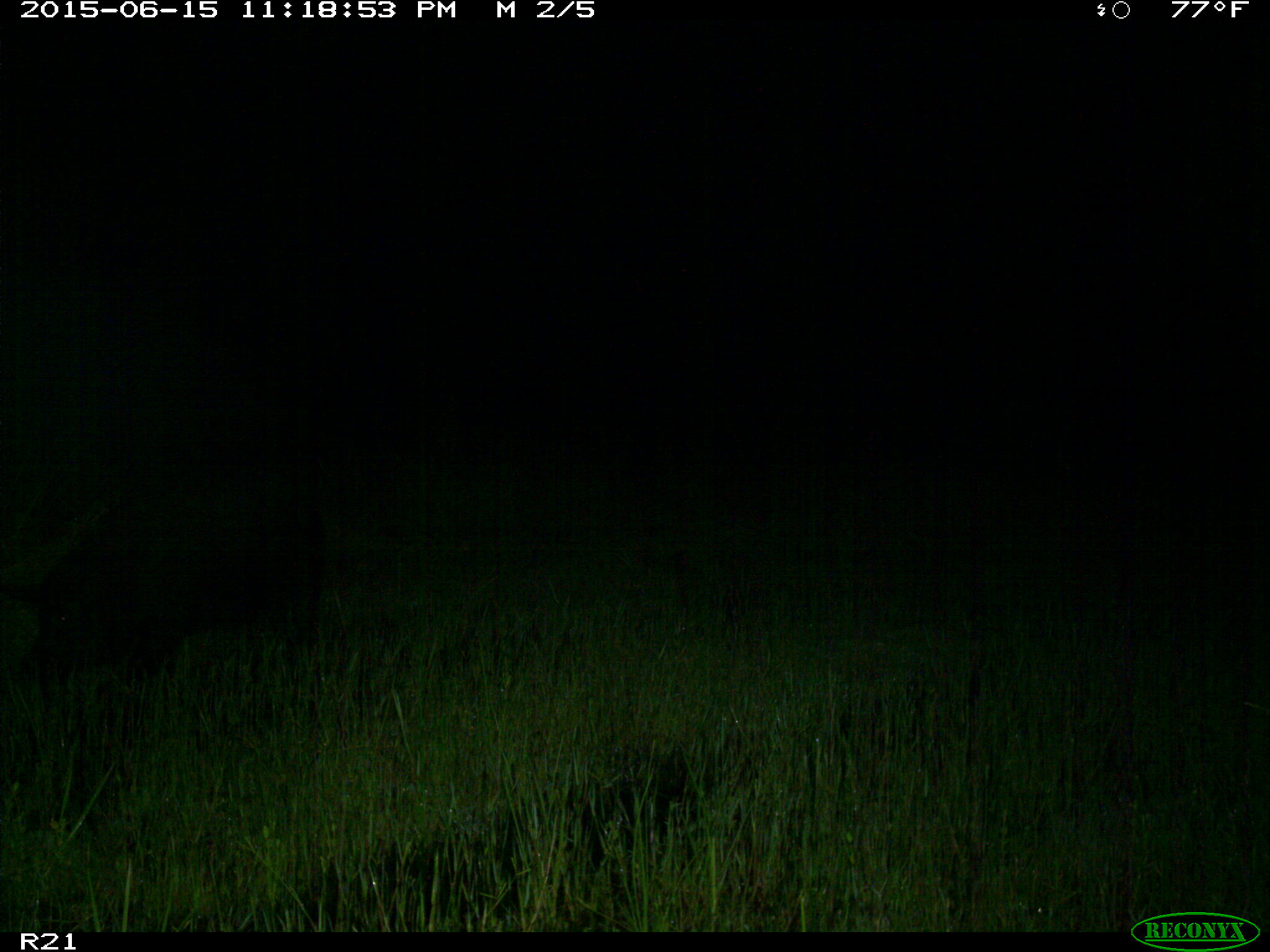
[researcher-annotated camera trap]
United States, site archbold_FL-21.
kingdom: Animalia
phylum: Chordata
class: Mammalia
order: Artiodactyla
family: Suidae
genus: Sus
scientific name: Sus scrofa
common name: wild boar